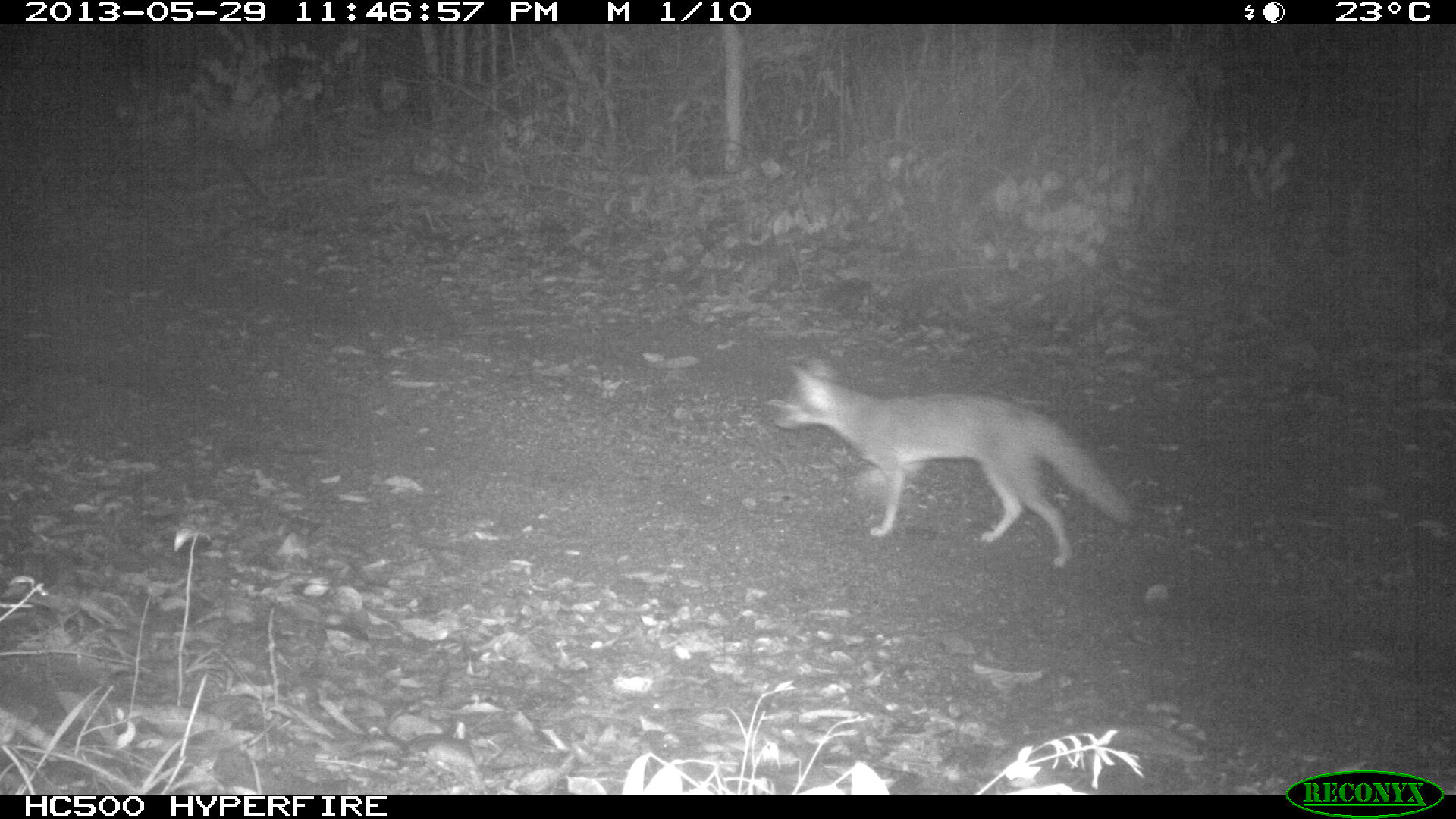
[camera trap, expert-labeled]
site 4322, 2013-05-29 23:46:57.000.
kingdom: Animalia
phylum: Chordata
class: Mammalia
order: Carnivora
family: Canidae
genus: Urocyon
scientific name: Urocyon cinereoargenteus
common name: gray fox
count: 1